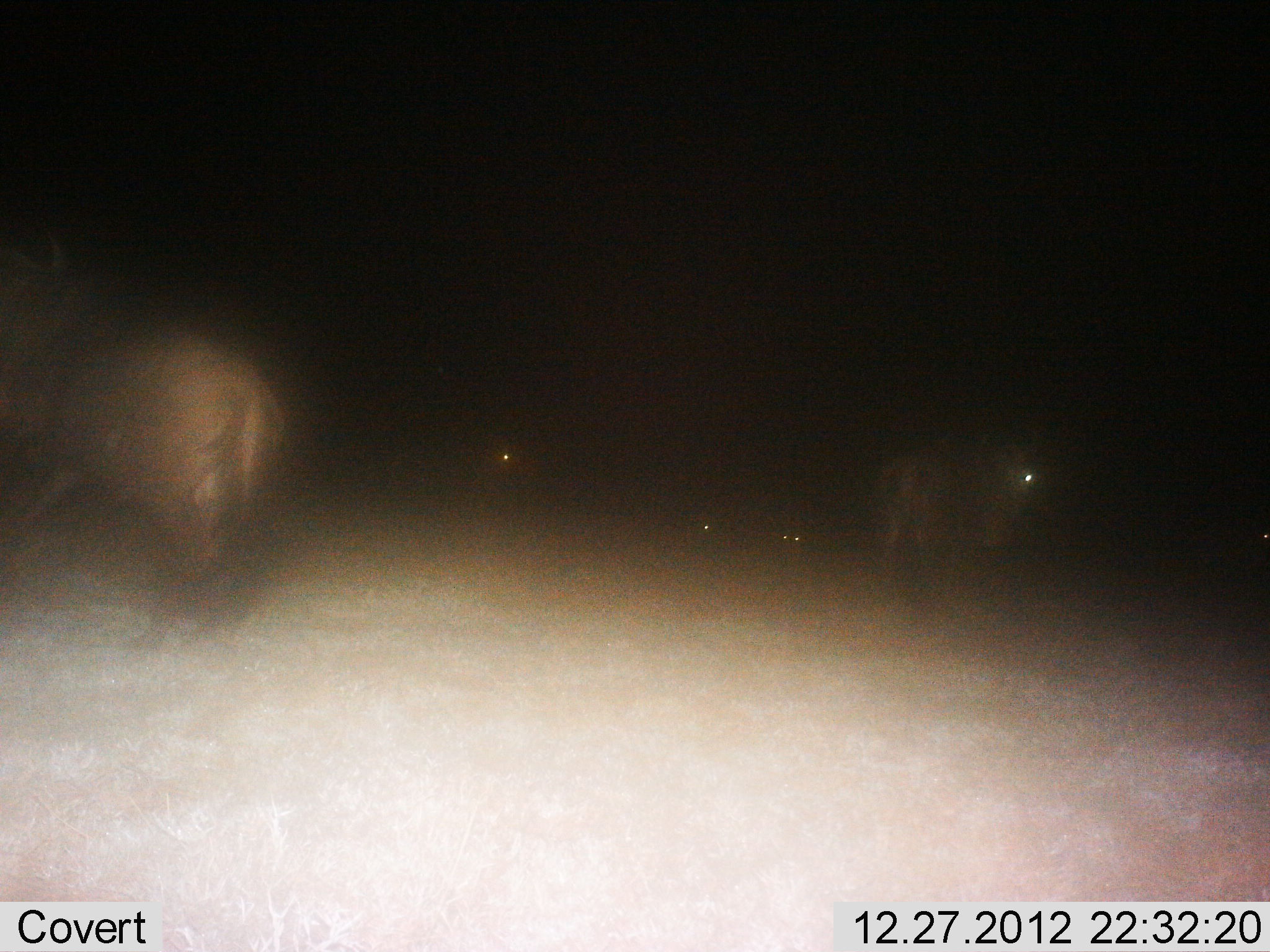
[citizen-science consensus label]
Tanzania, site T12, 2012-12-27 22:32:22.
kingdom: Animalia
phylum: Chordata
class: Mammalia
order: Artiodactyla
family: Bovidae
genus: Connochaetes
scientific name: Connochaetes taurinus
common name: blue wildebeest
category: wildebeest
Wildebeest (blue wildebeest) (Connochaetes taurinus), count 4. Behavior (volunteer vote fractions): standing 73%, resting 9%, moving 18%, interacting 0%. Young present (vote fraction): 0%. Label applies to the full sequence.